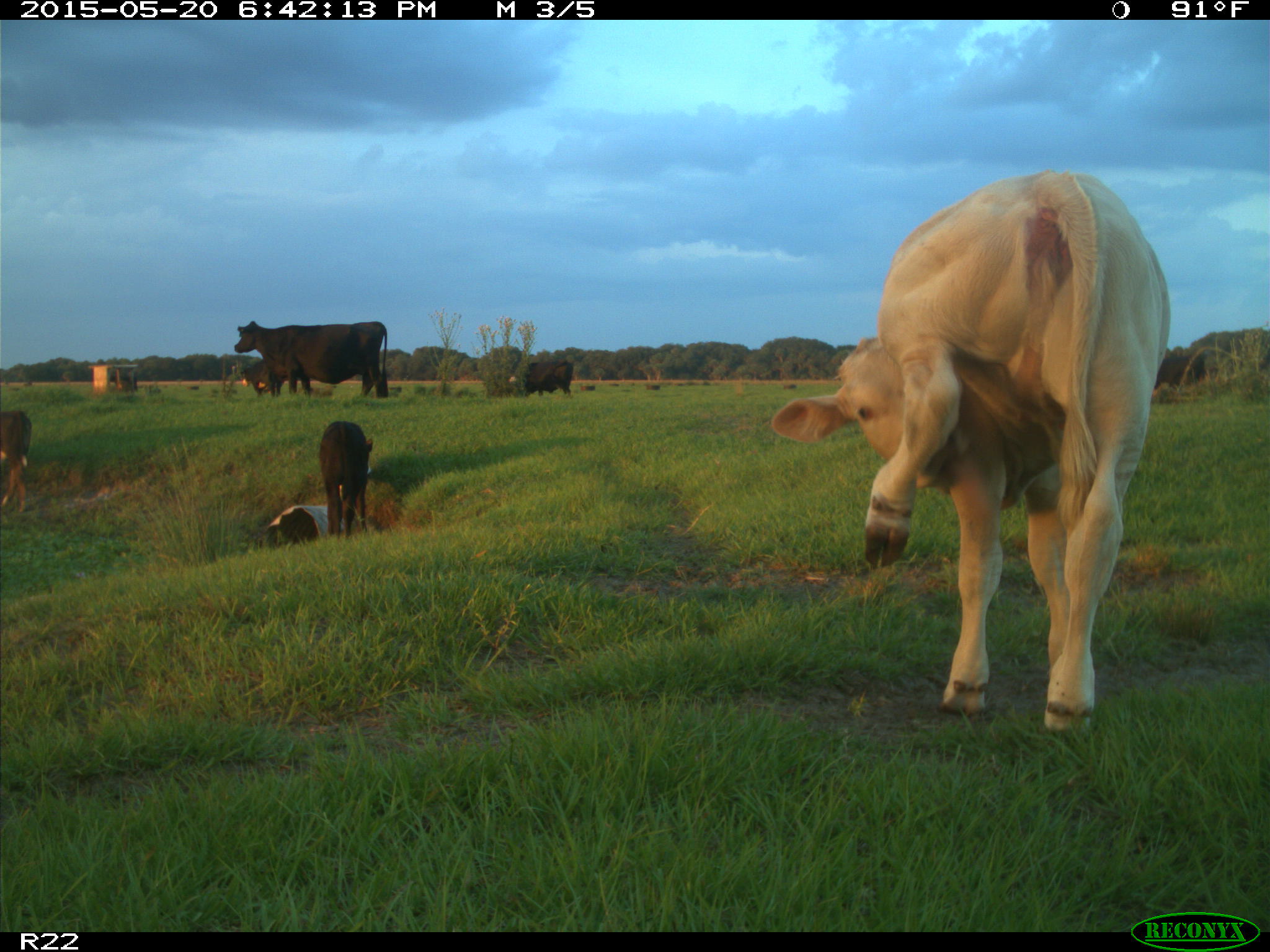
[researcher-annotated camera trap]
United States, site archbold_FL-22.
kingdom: Animalia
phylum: Chordata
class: Mammalia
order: Artiodactyla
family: Bovidae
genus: Bos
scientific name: Bos taurus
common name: domestic cow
Bos taurus (domestic cow).